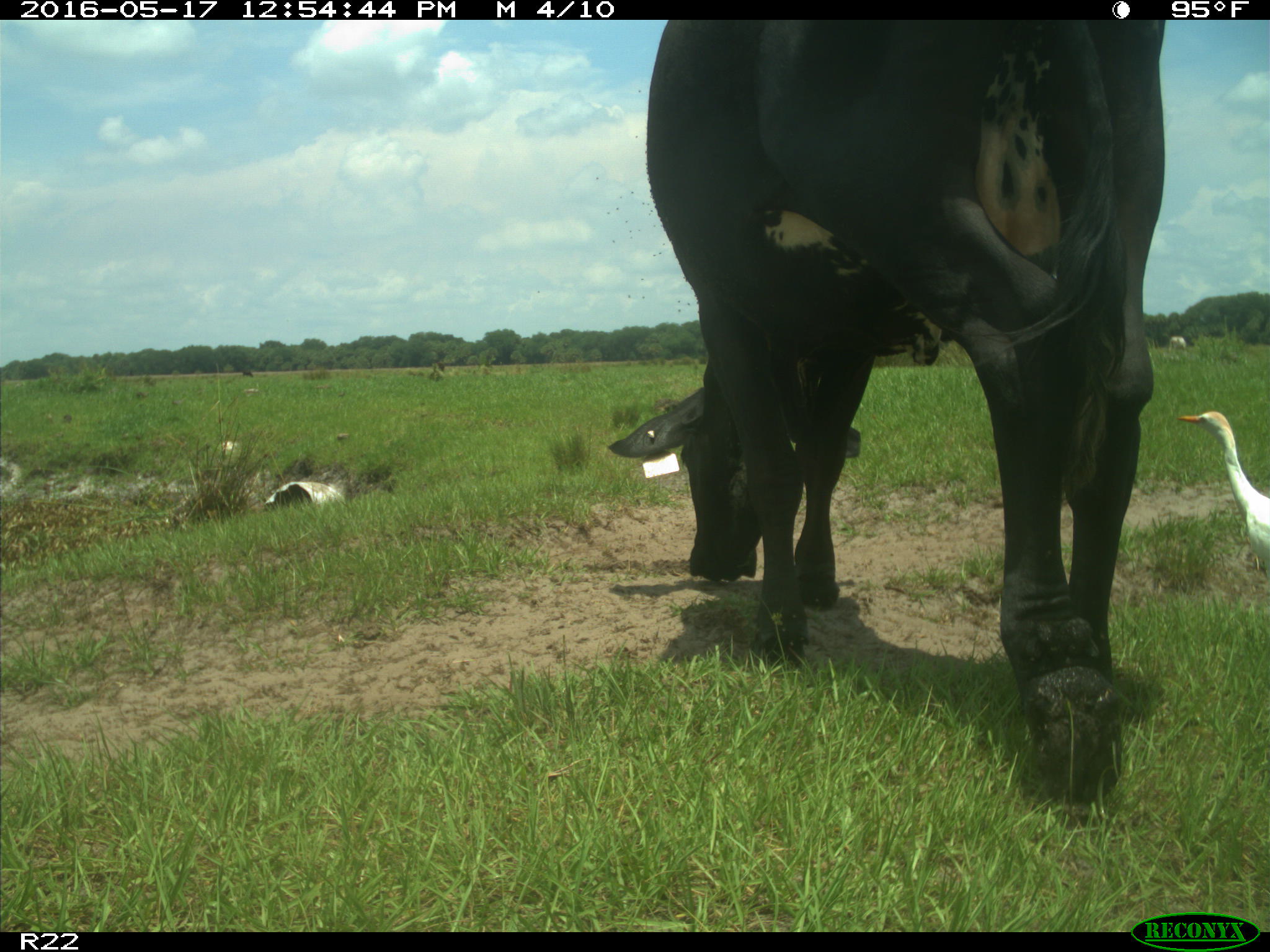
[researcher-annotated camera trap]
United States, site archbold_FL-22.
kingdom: Animalia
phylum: Chordata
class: Mammalia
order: Artiodactyla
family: Bovidae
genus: Bos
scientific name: Bos taurus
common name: domestic cow